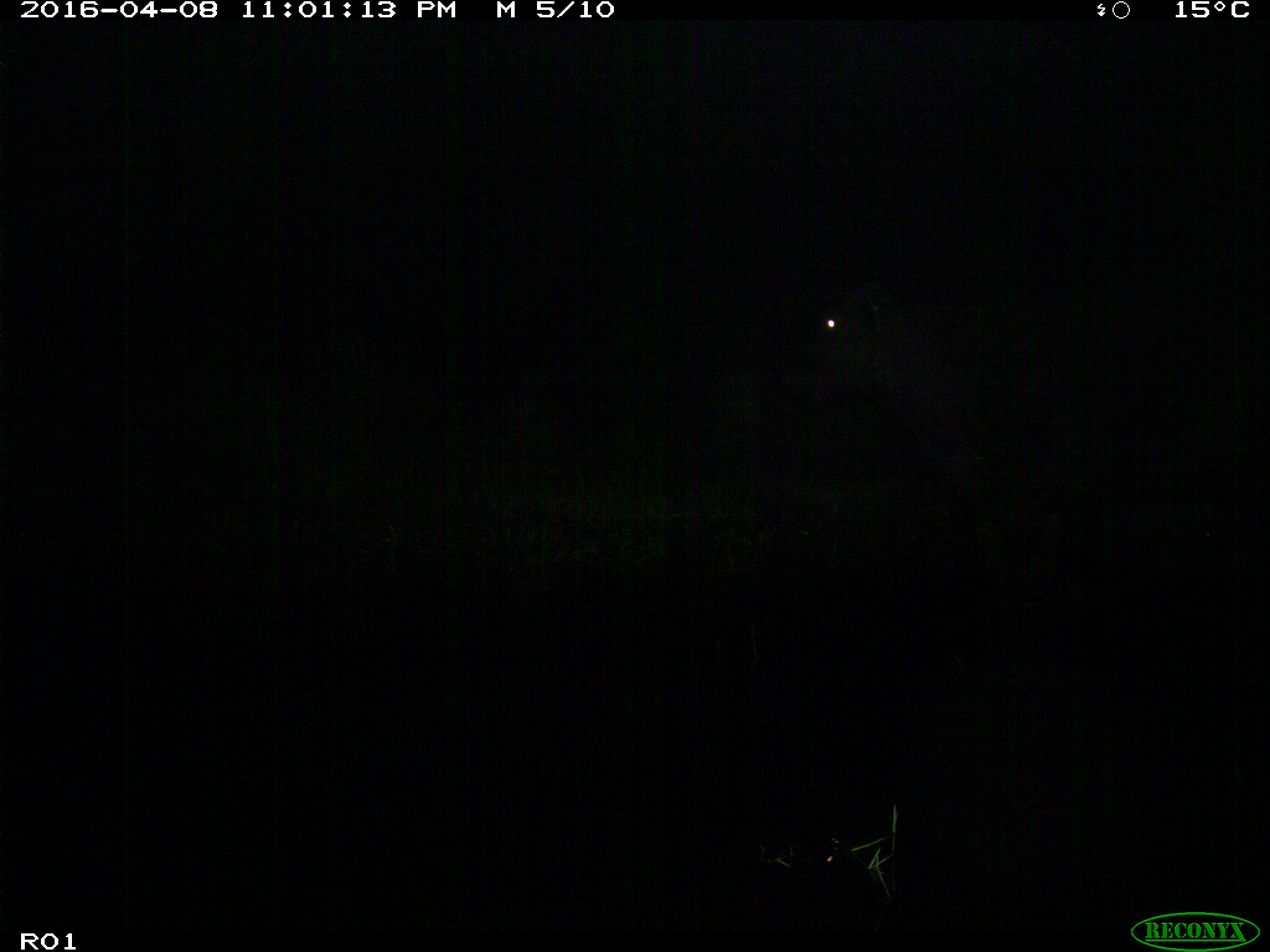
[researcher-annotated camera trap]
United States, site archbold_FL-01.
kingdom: Animalia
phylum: Chordata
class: Mammalia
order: Artiodactyla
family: Bovidae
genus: Bos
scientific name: Bos taurus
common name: domestic cow